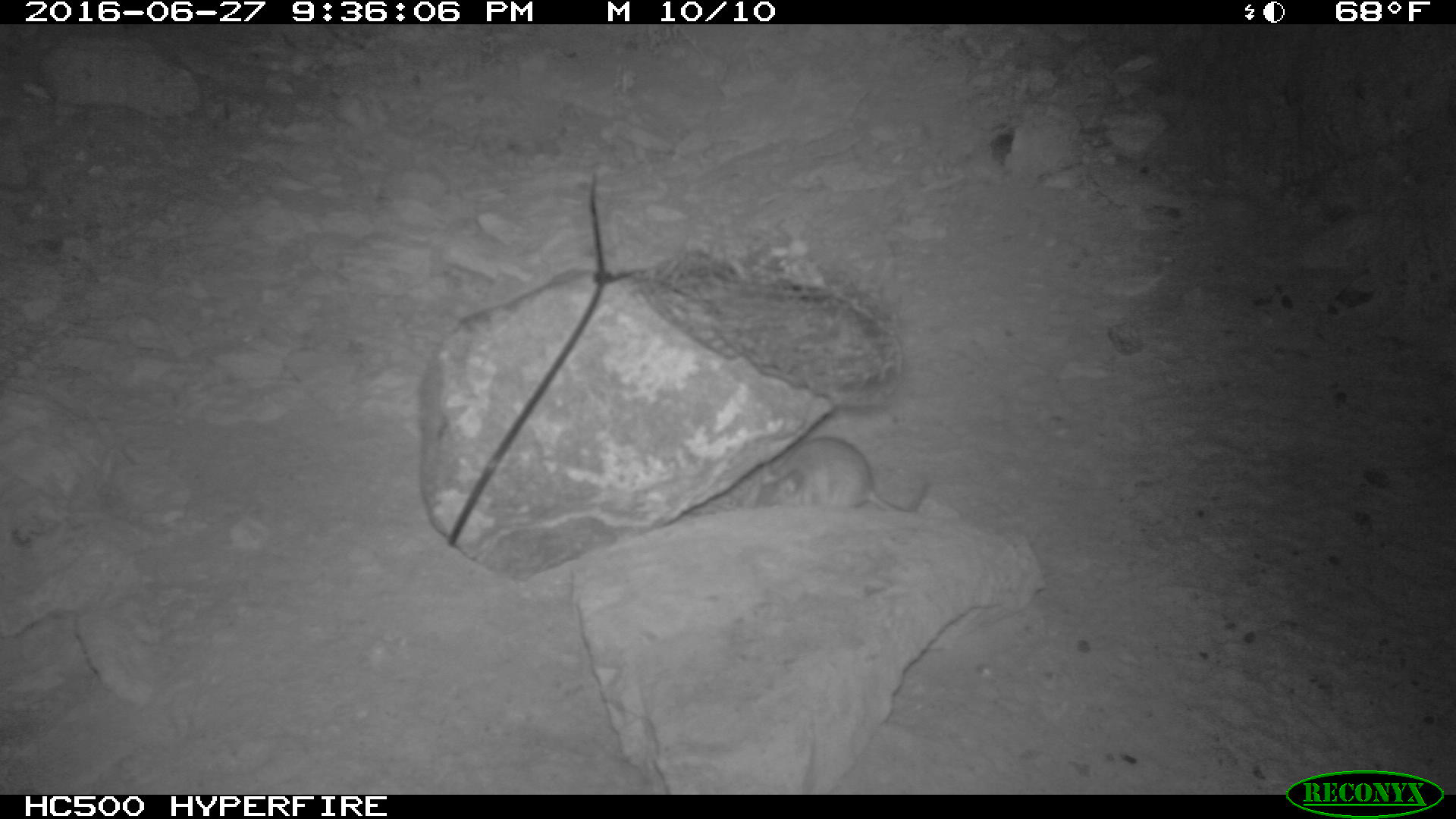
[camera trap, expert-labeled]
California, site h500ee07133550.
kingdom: Animalia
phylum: Chordata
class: Mammalia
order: Rodentia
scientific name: Rodentia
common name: rodent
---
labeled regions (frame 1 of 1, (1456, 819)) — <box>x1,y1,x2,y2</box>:
rodent: <box>750,436,927,511</box>